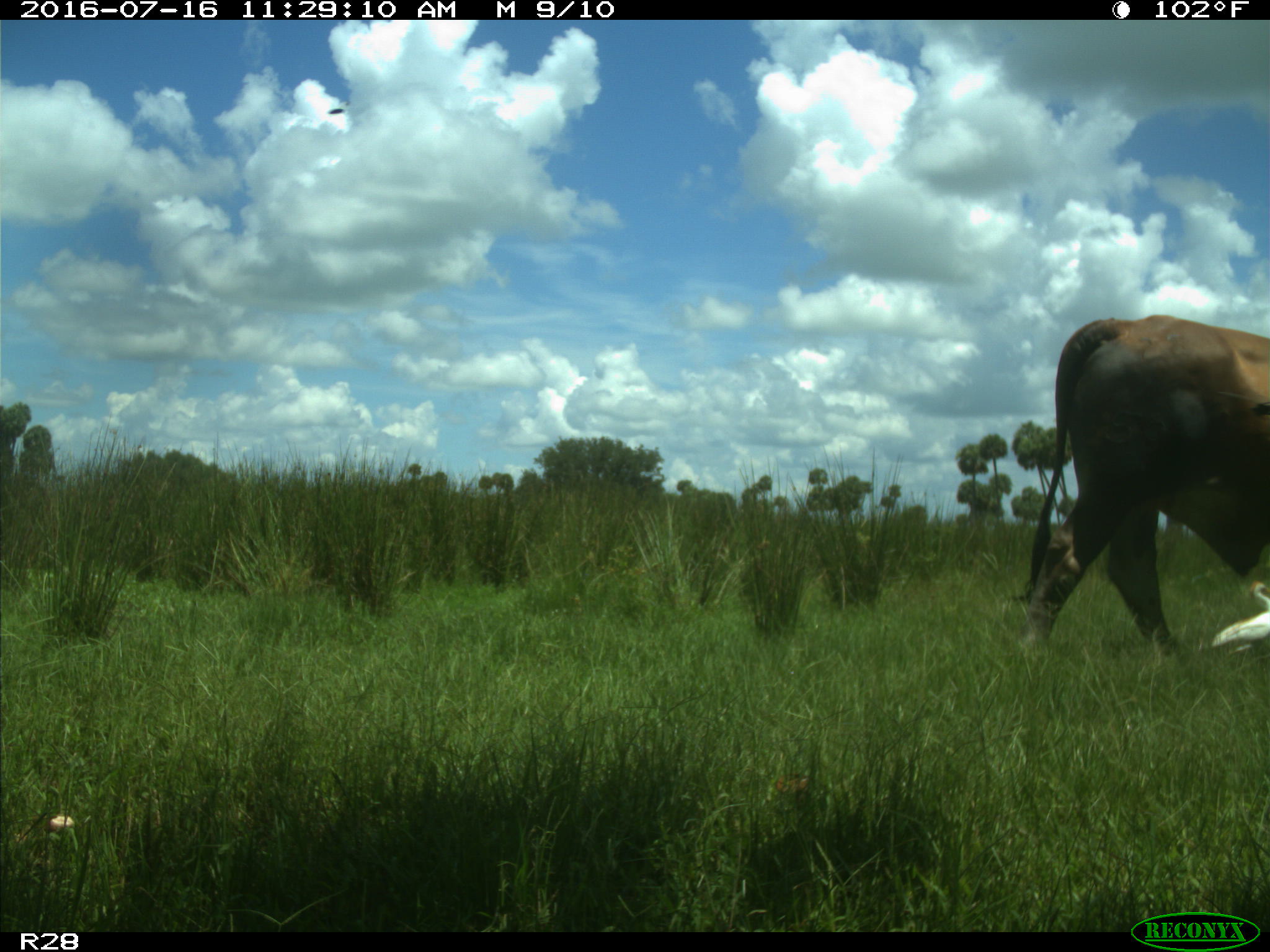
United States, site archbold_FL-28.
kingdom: Animalia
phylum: Chordata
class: Mammalia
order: Artiodactyla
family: Bovidae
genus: Bos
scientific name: Bos taurus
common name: domestic cow